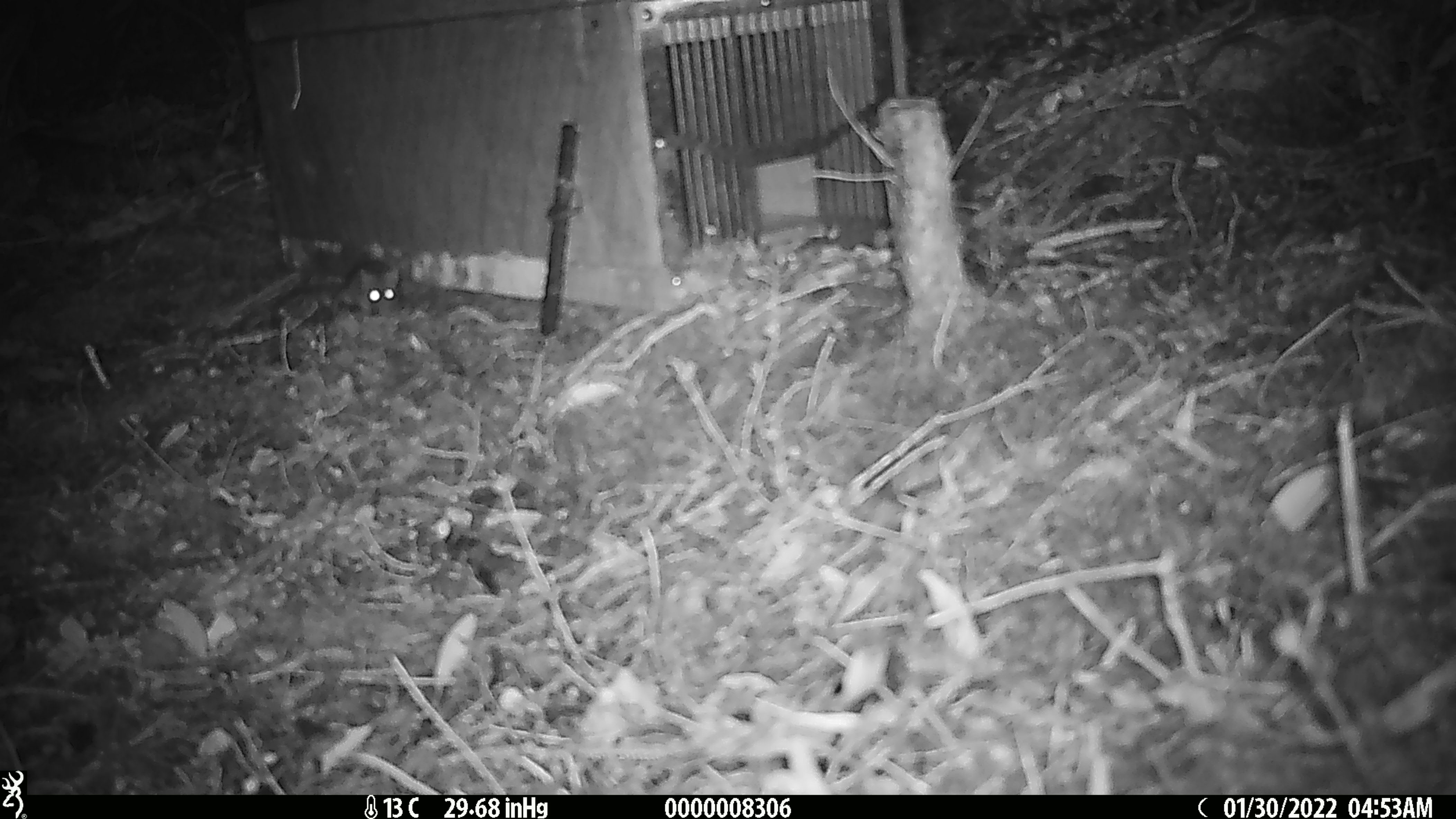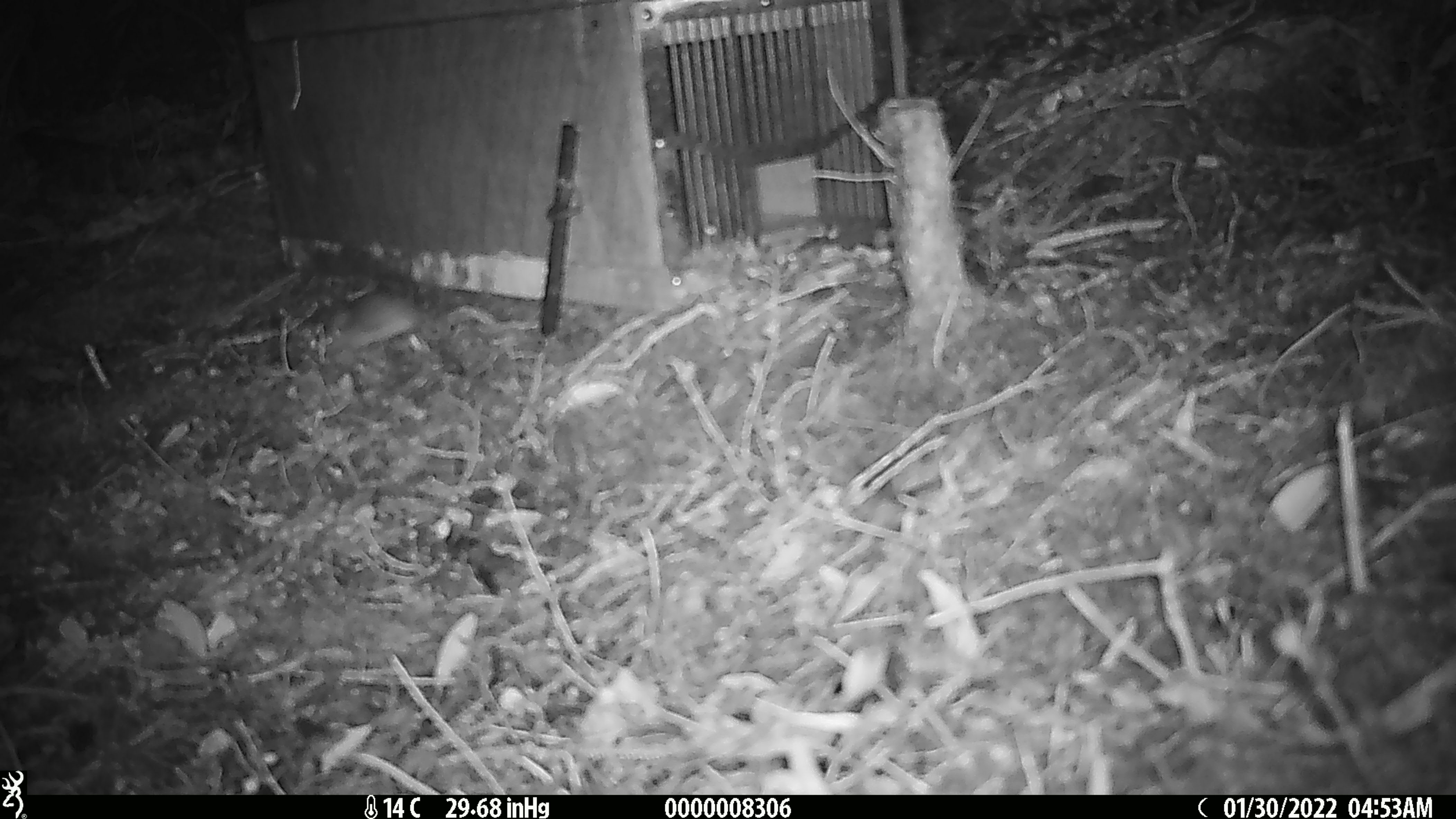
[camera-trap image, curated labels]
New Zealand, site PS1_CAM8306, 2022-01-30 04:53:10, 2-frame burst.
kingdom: Animalia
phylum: Chordata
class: Mammalia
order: Rodentia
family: Muridae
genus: Mus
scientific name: Mus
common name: mouse